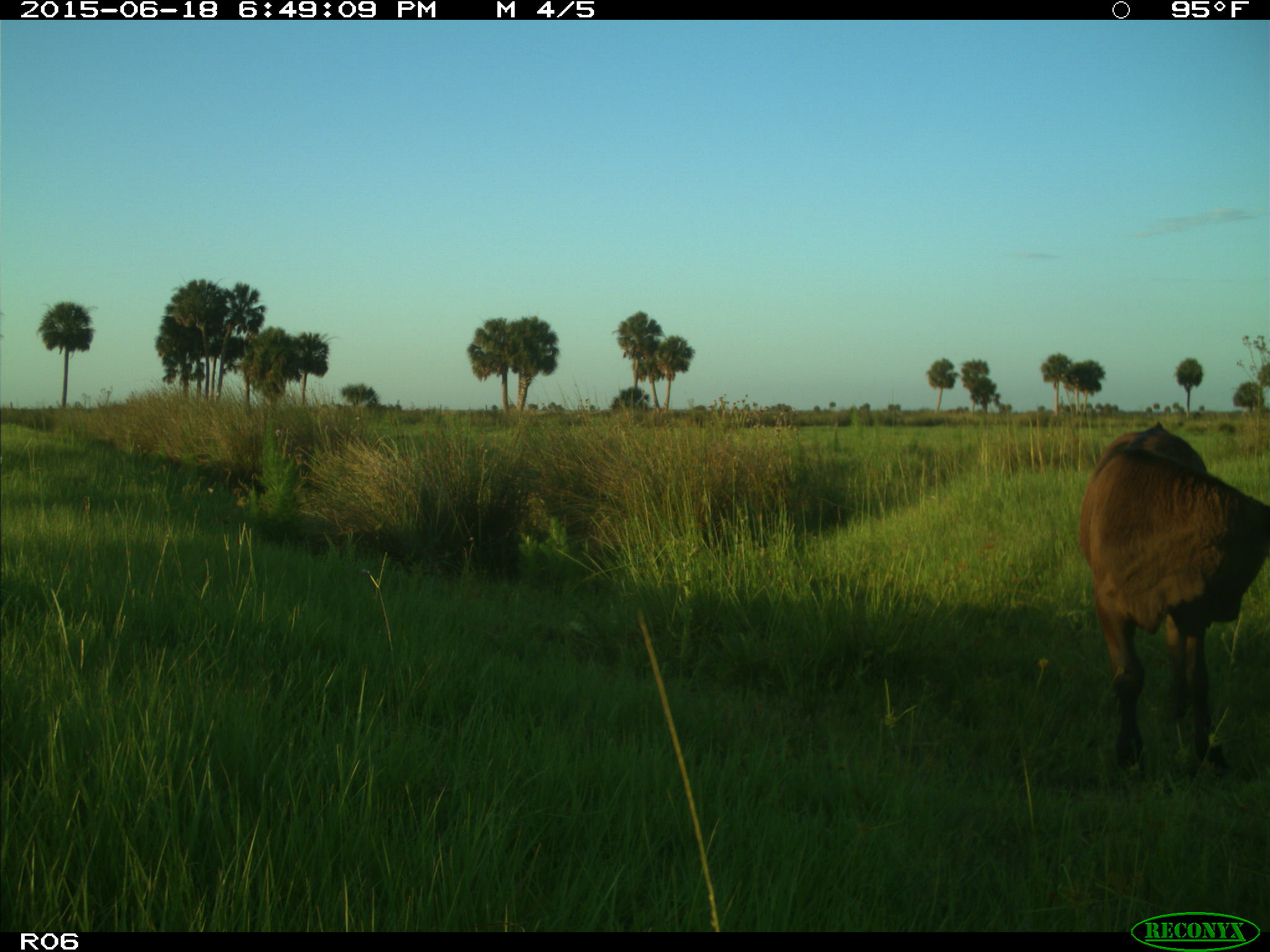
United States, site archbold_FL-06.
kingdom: Animalia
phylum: Chordata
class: Mammalia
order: Artiodactyla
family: Bovidae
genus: Bos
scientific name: Bos taurus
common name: domestic cow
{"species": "Bos taurus (domestic cow)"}